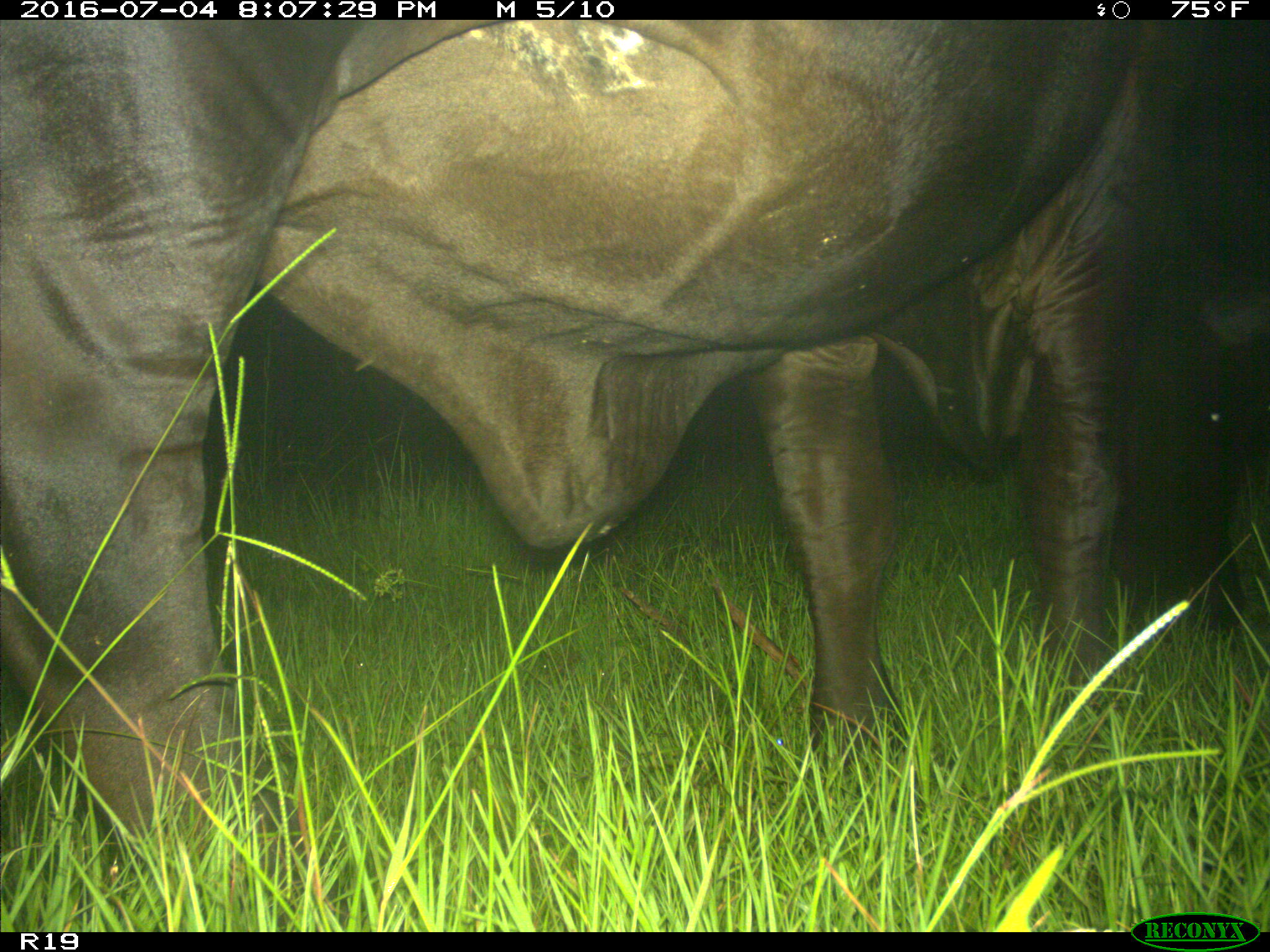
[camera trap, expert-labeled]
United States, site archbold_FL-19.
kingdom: Animalia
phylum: Chordata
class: Mammalia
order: Artiodactyla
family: Bovidae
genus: Bos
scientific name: Bos taurus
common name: domestic cow